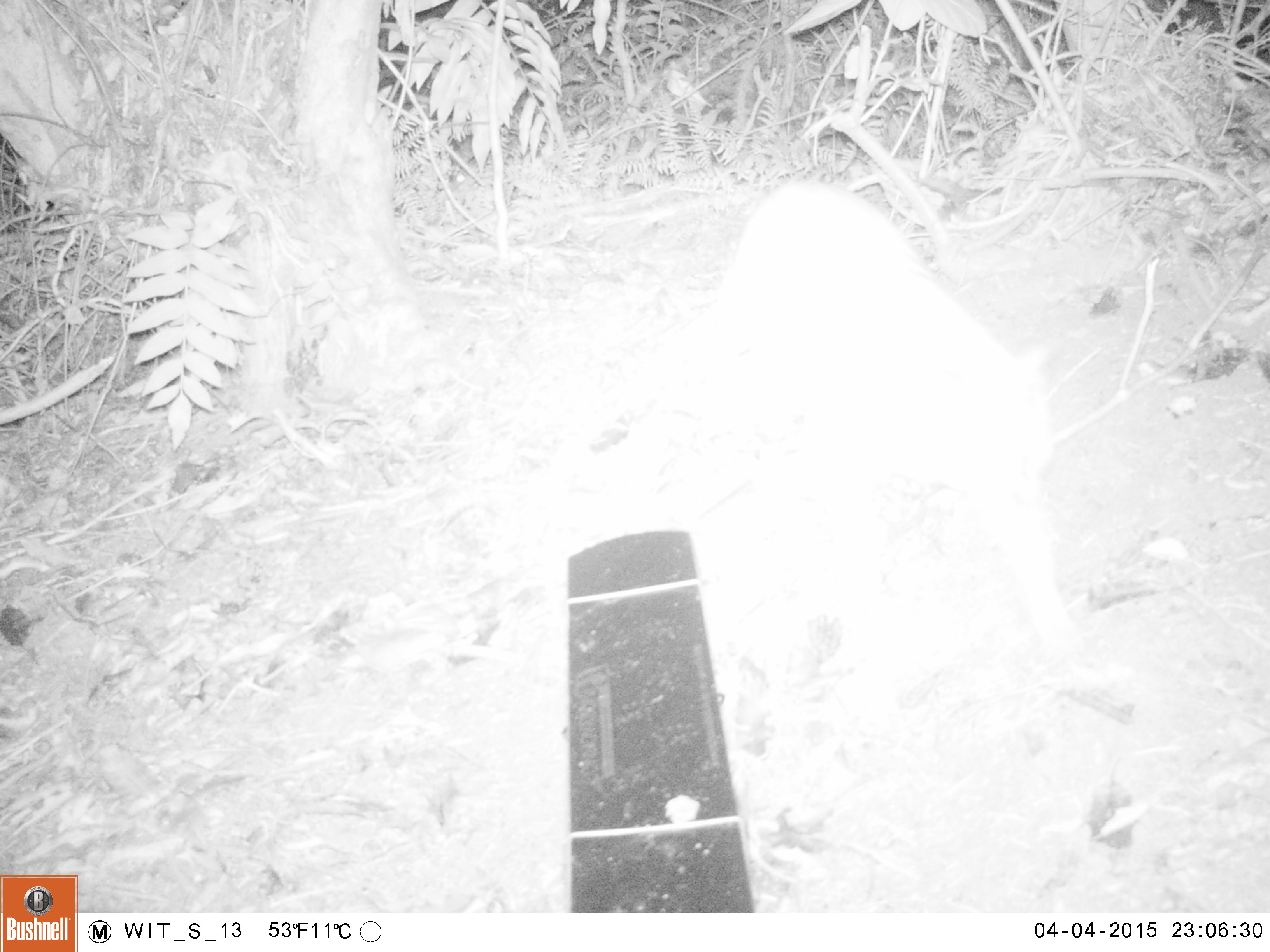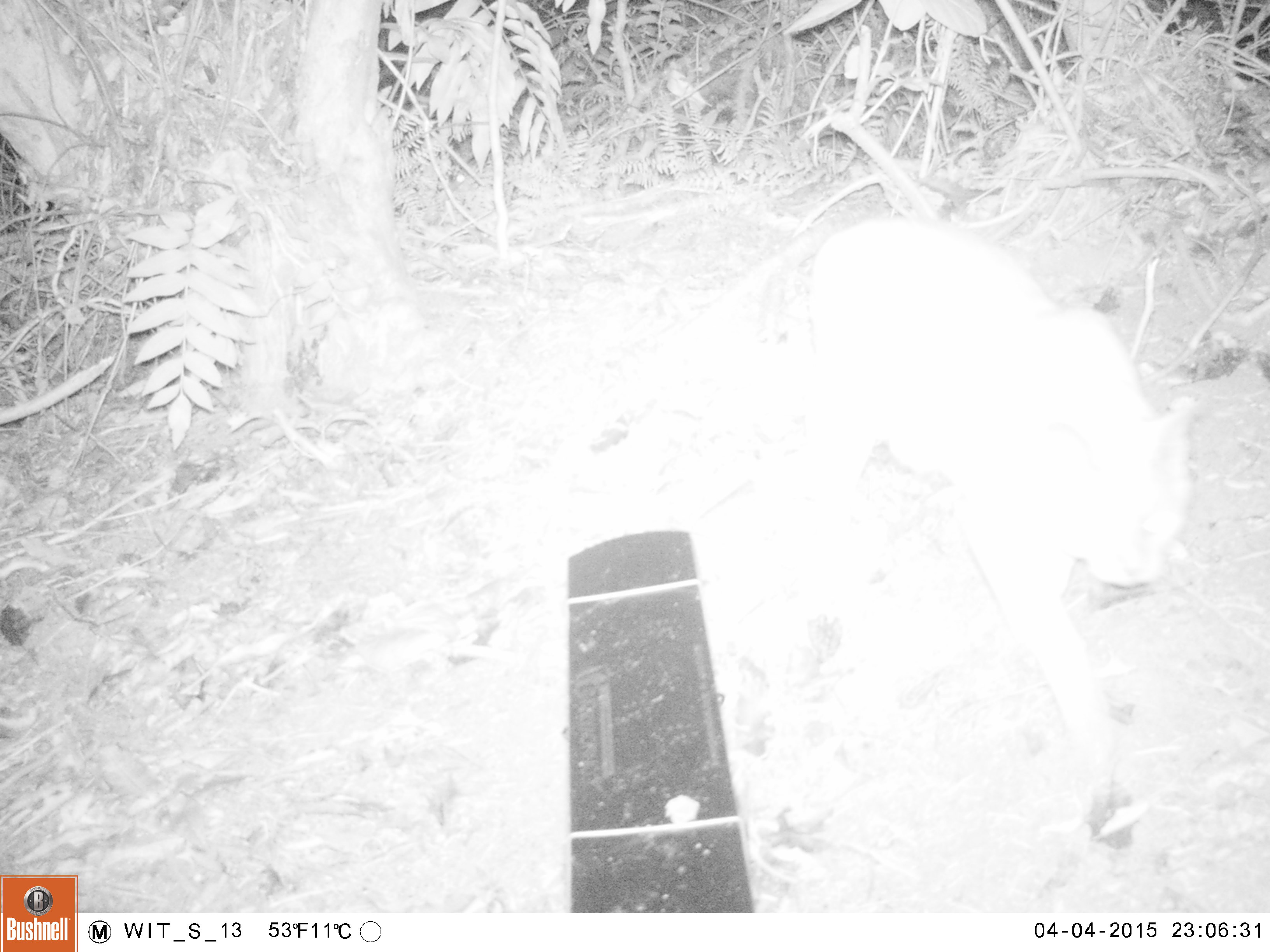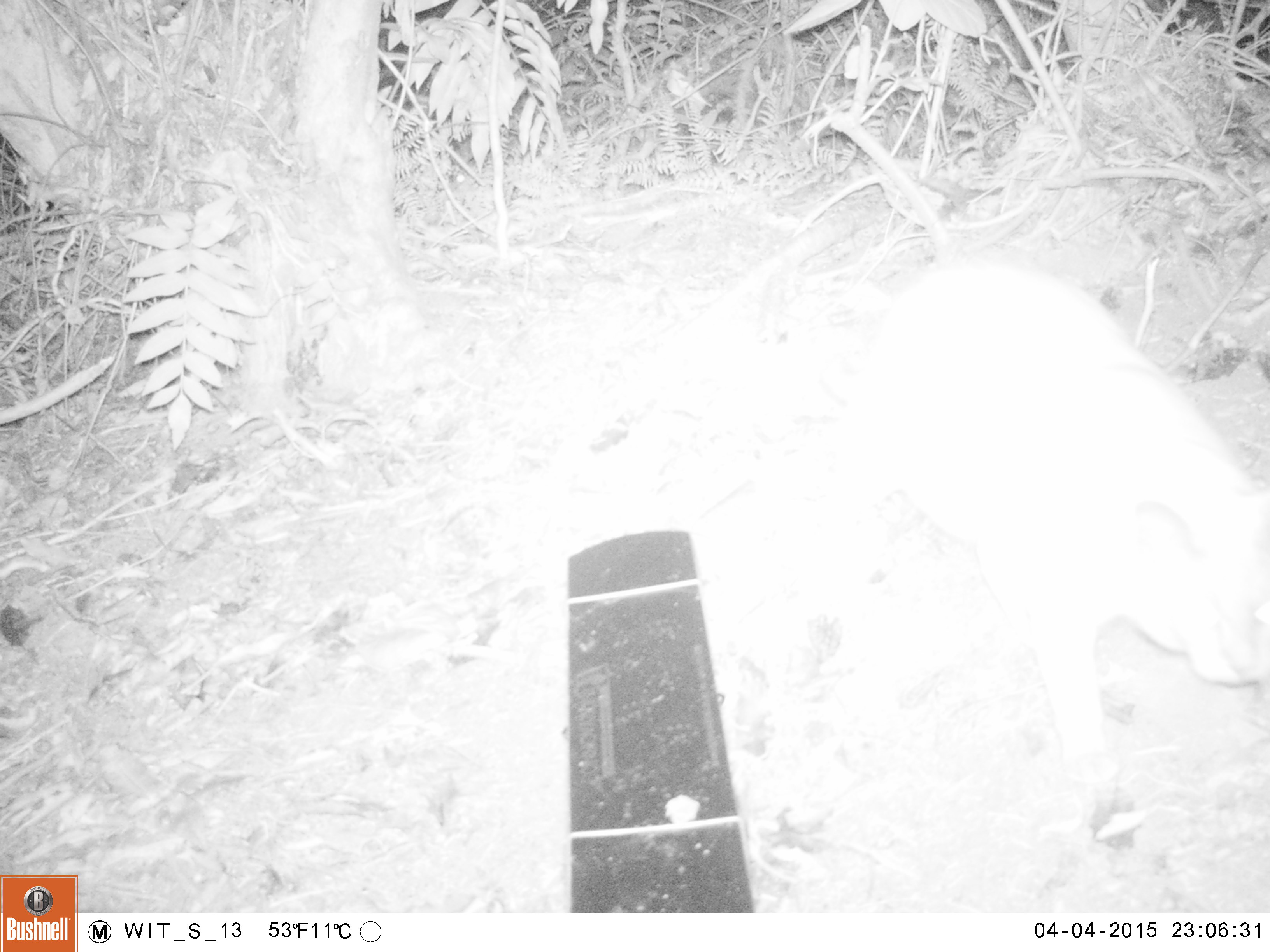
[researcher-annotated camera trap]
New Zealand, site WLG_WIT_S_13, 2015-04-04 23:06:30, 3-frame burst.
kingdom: Animalia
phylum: Chordata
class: Mammalia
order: Carnivora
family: Felidae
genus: Felis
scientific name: Felis catus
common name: domestic cat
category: cat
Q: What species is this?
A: Cat (domestic cat) (Felis catus).